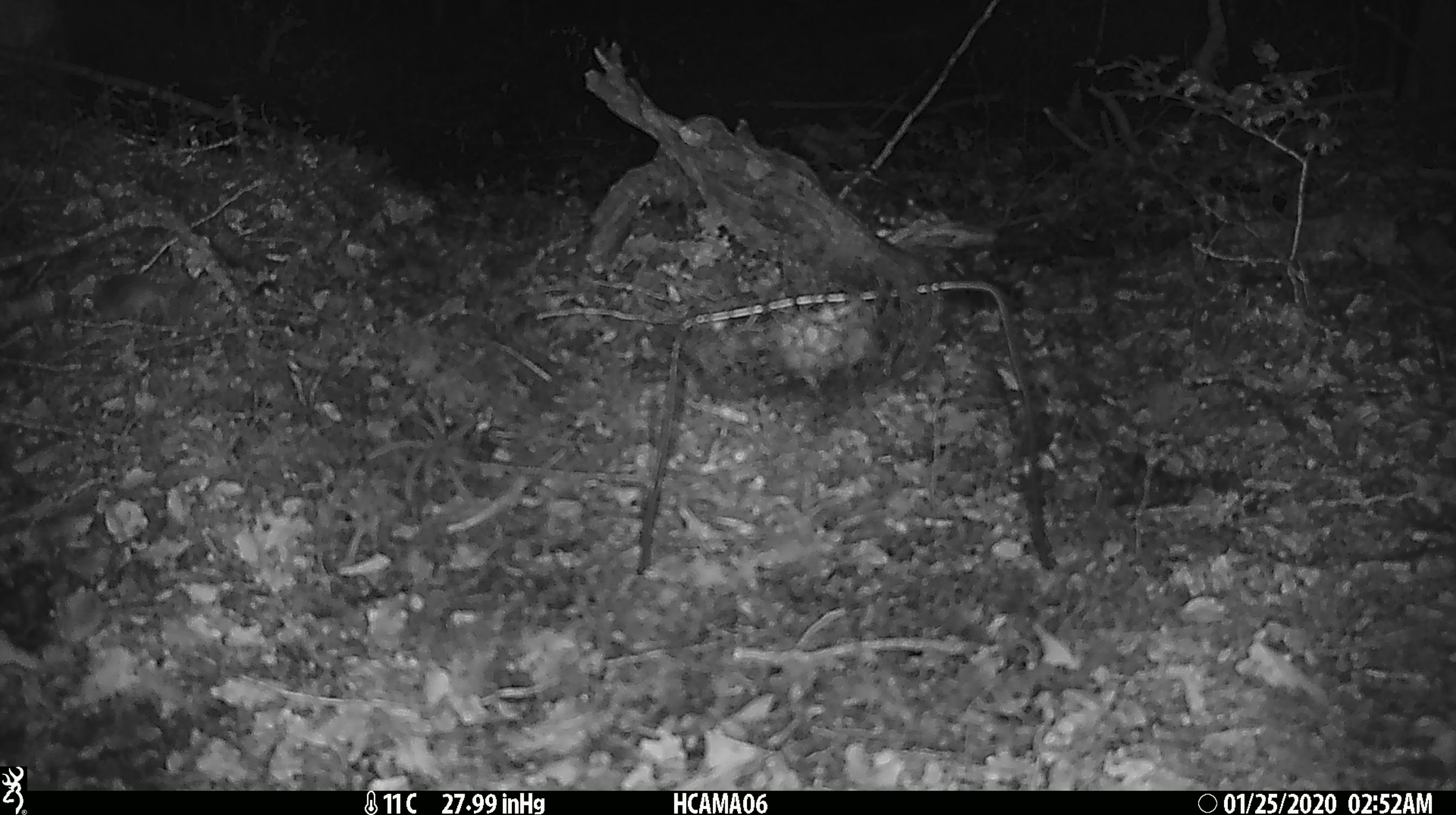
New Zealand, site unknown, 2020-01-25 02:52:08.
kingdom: Animalia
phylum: Chordata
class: Mammalia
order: Rodentia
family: Muridae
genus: Mus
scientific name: Mus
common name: mouse